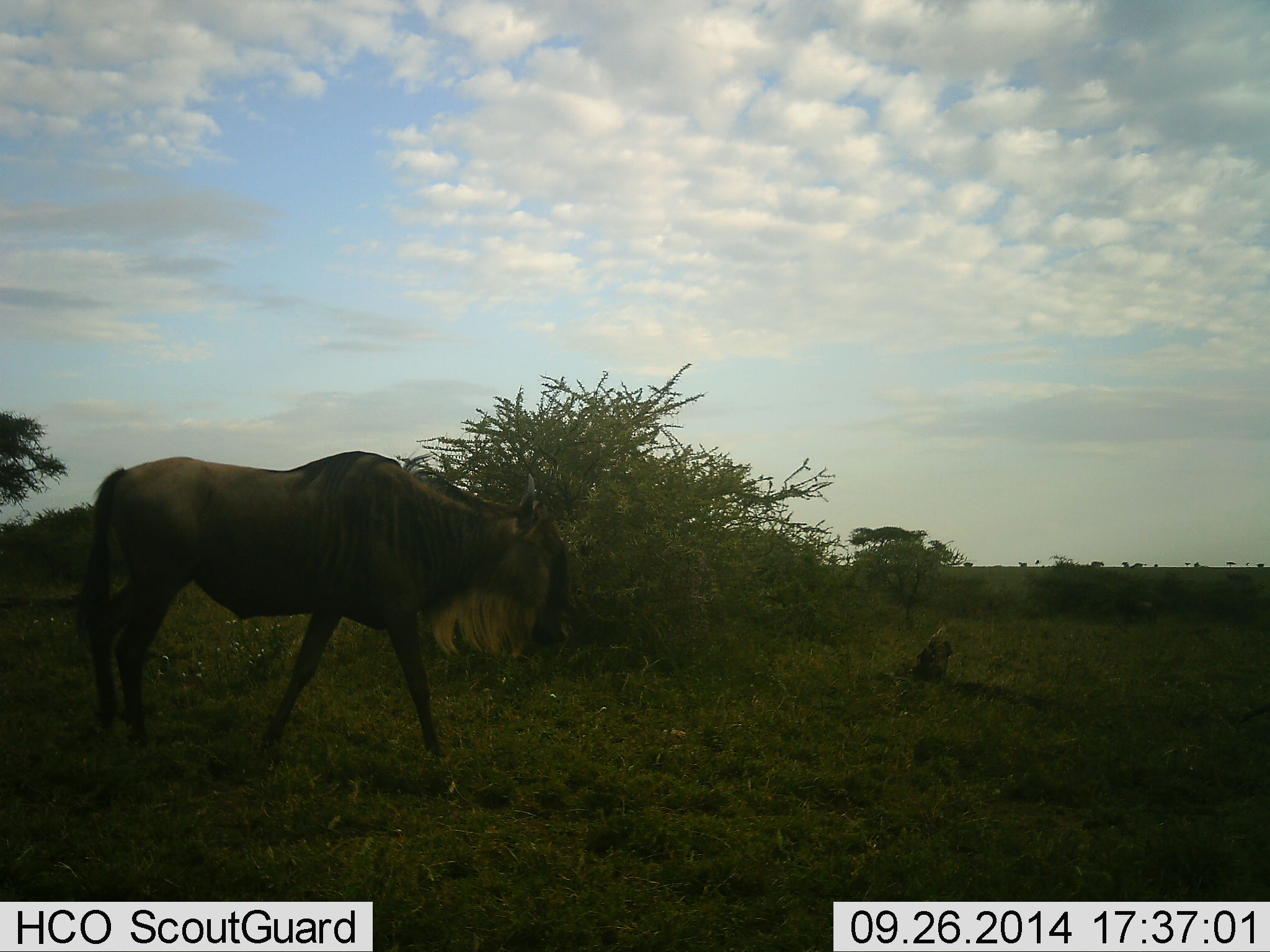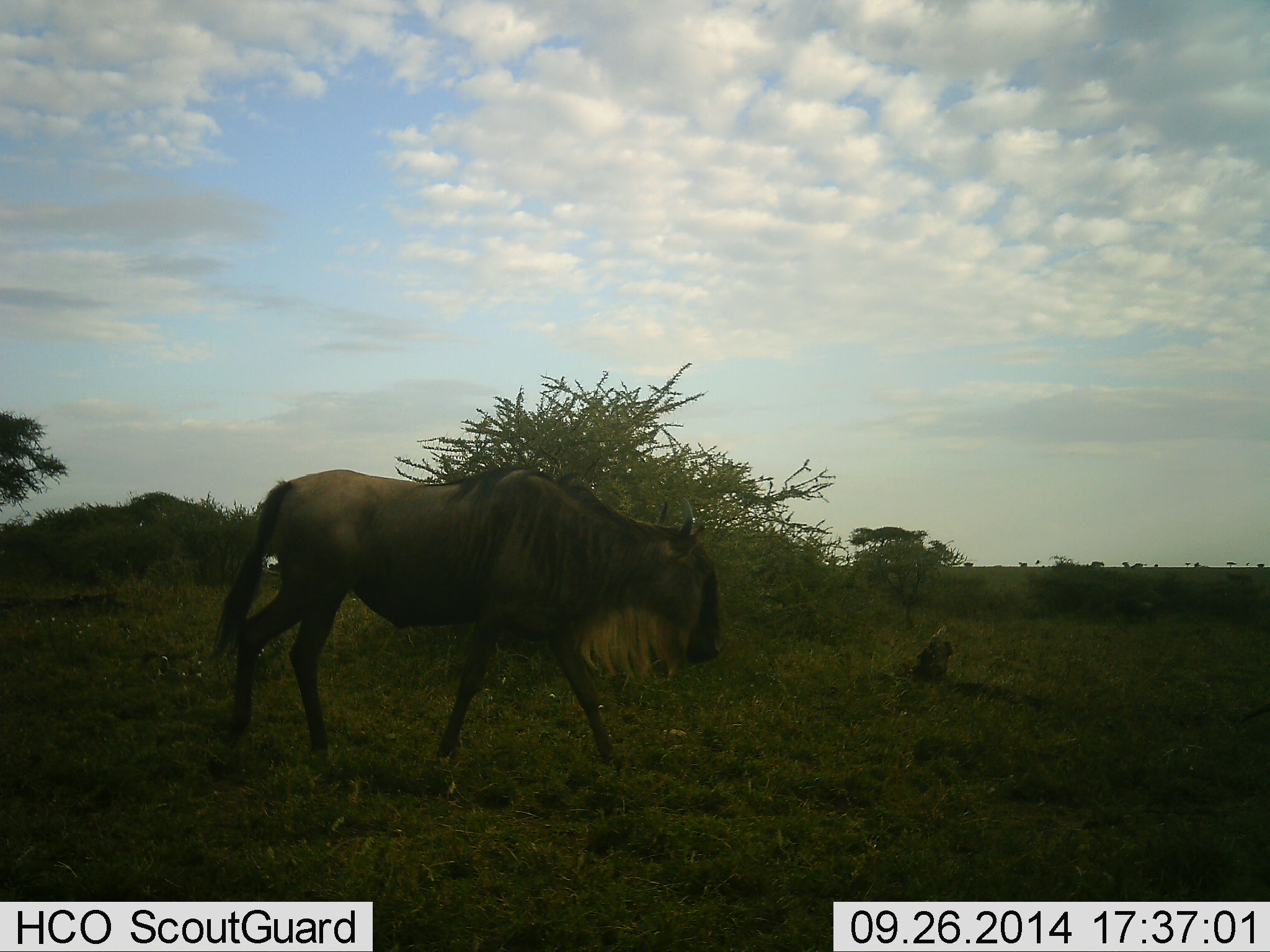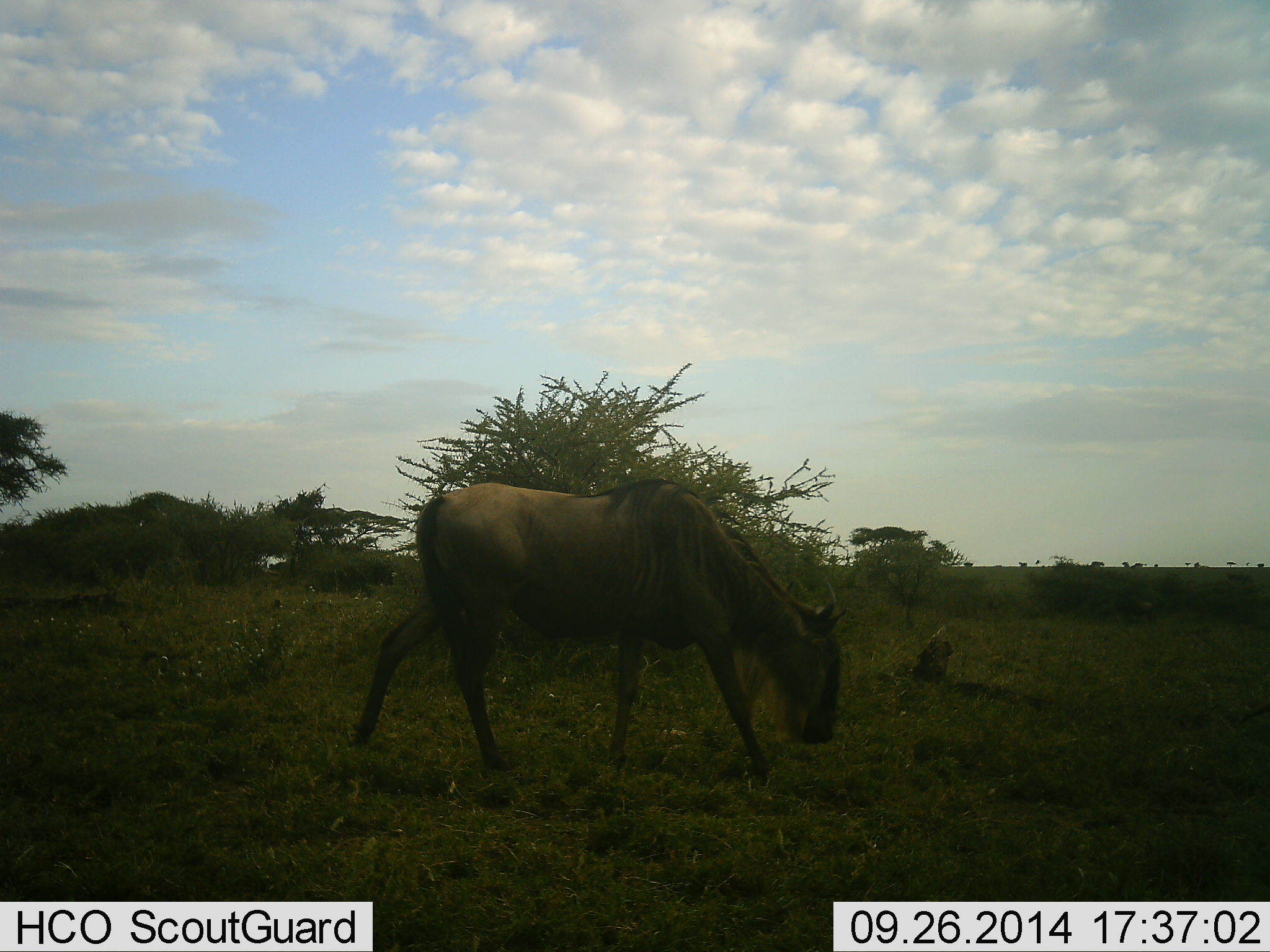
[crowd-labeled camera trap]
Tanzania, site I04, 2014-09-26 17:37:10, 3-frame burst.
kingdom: Animalia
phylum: Chordata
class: Mammalia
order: Artiodactyla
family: Bovidae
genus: Connochaetes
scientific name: Connochaetes taurinus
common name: blue wildebeest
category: wildebeest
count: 1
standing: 0%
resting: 0%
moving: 100%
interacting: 0%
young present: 0%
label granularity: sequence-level